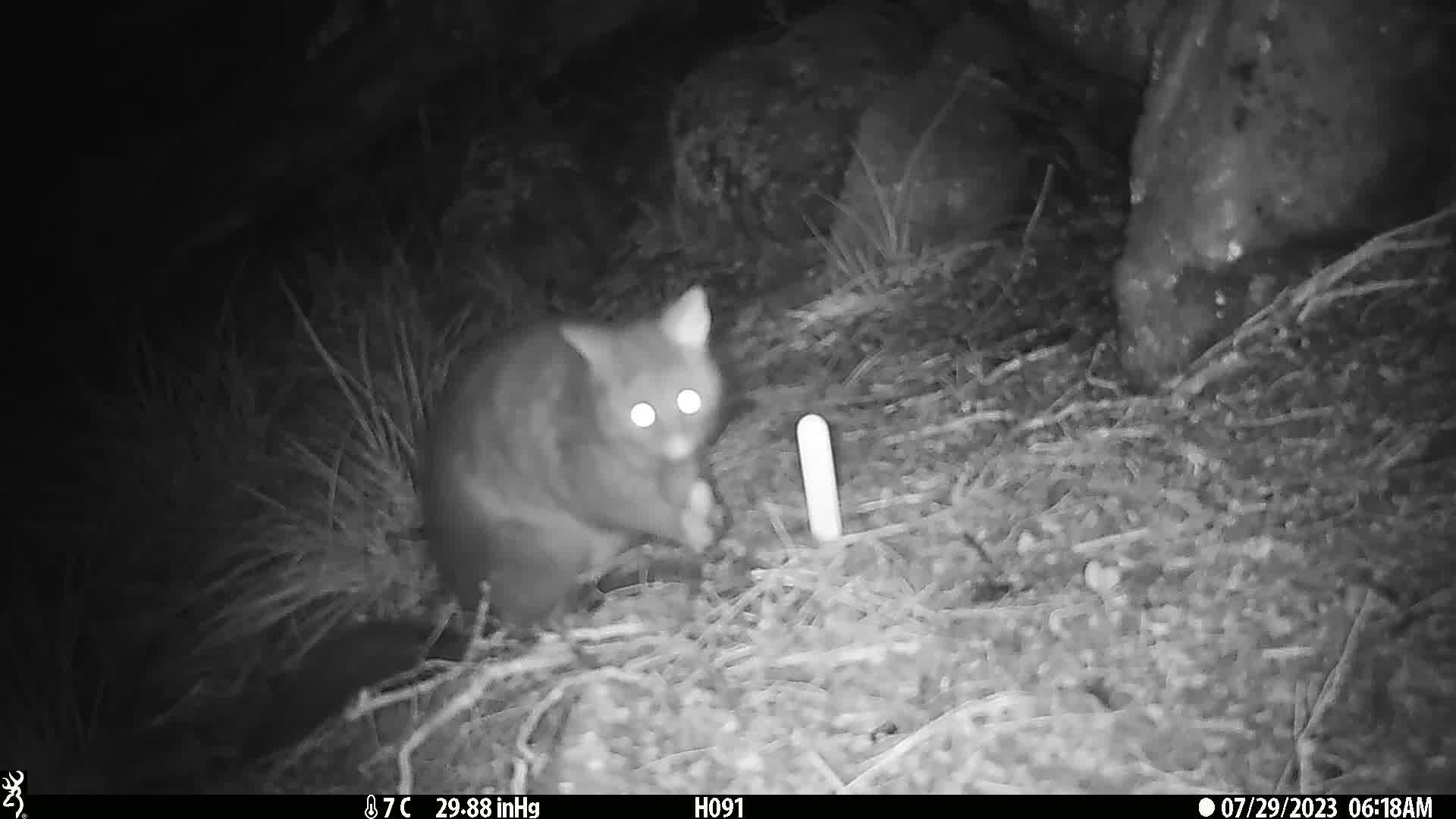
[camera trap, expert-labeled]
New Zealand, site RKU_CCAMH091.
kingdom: Animalia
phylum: Chordata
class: Mammalia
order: Diprotodontia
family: Phalangeridae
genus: Trichosurus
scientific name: Trichosurus vulpecula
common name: common brushtail possum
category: possum